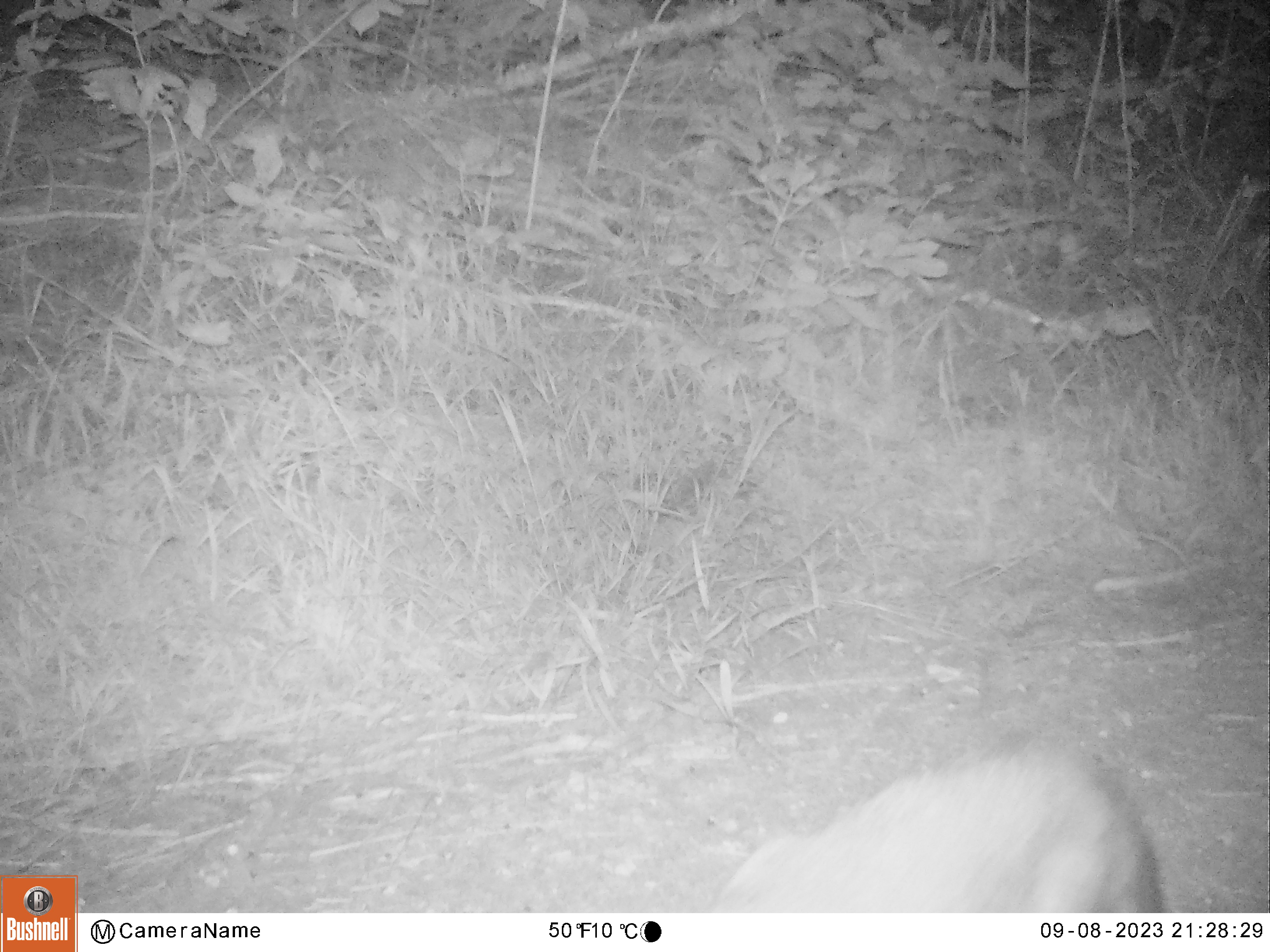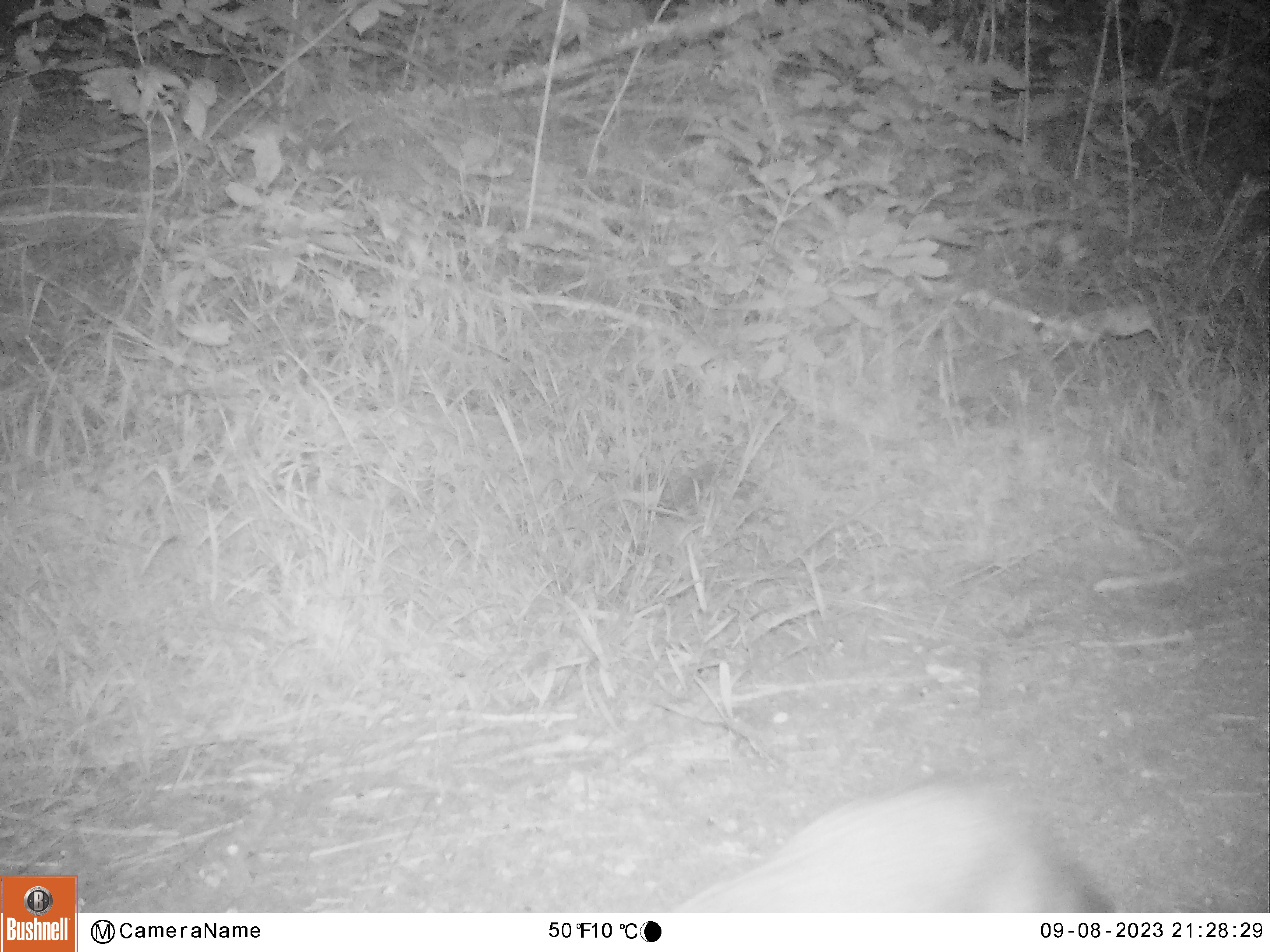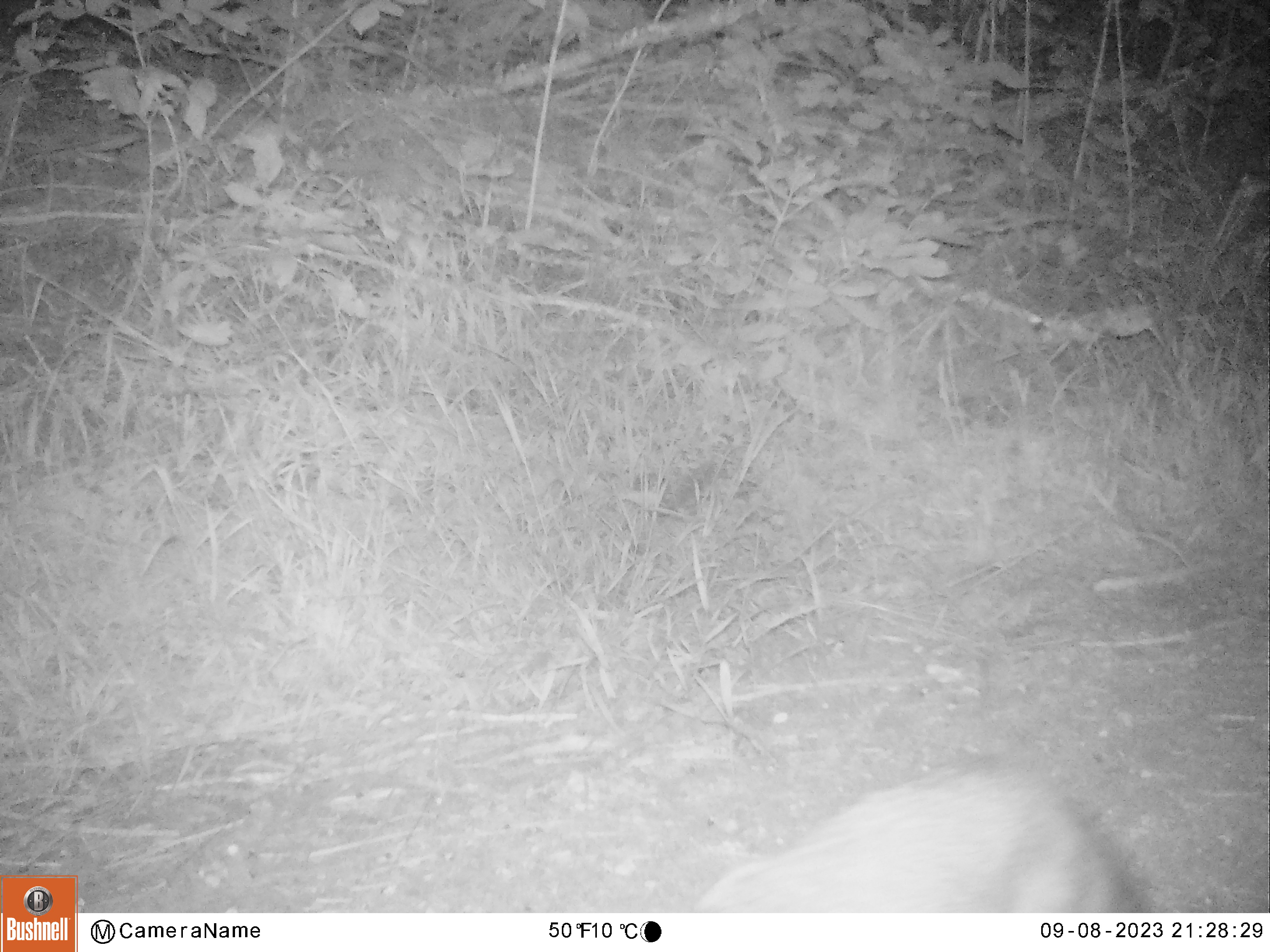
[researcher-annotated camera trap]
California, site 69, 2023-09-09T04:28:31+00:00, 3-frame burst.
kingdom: Animalia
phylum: Chordata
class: Mammalia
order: Carnivora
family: Canidae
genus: Urocyon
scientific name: Urocyon cinereoargenteus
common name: gray fox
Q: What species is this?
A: Gray fox (Urocyon cinereoargenteus).